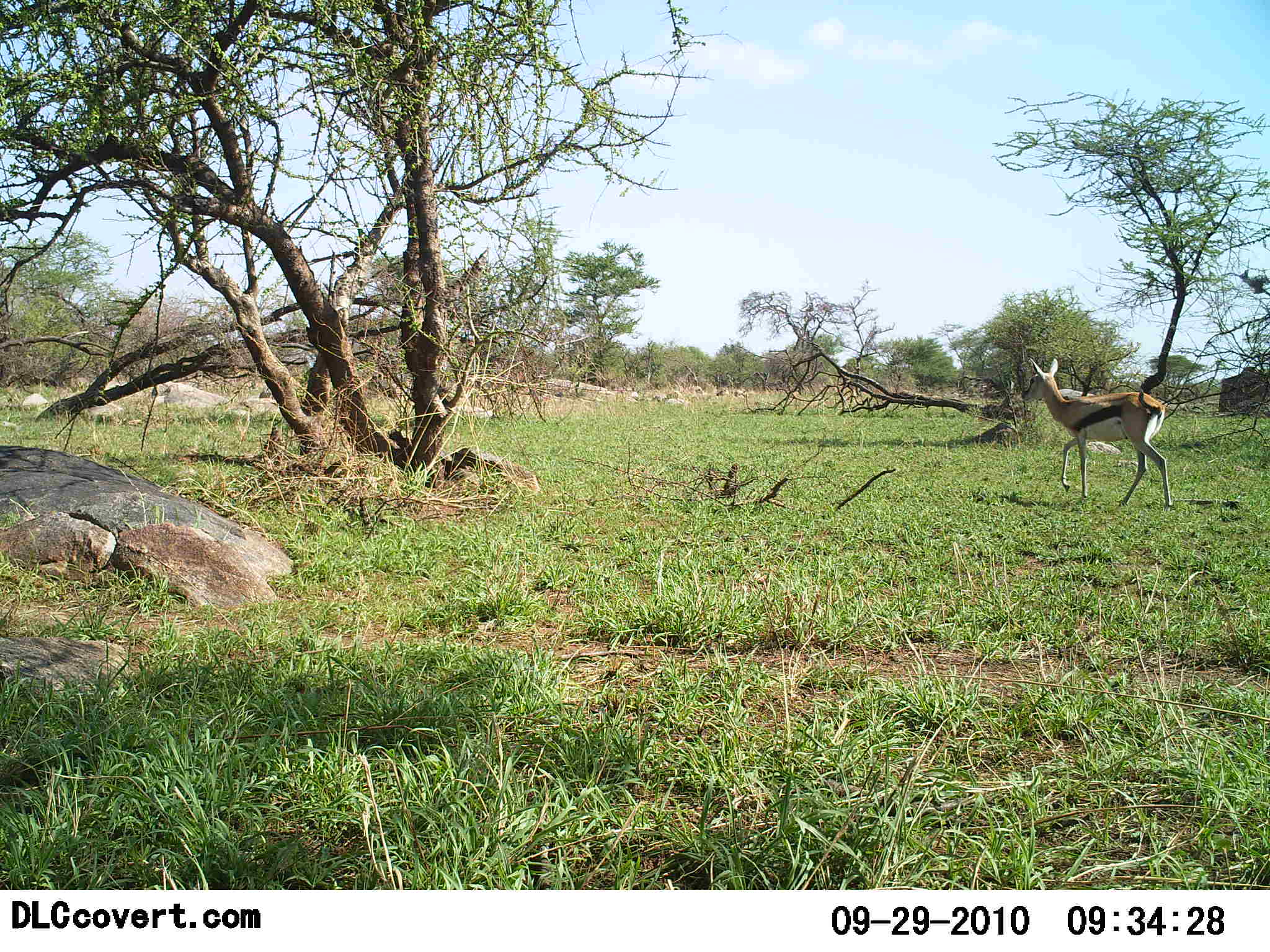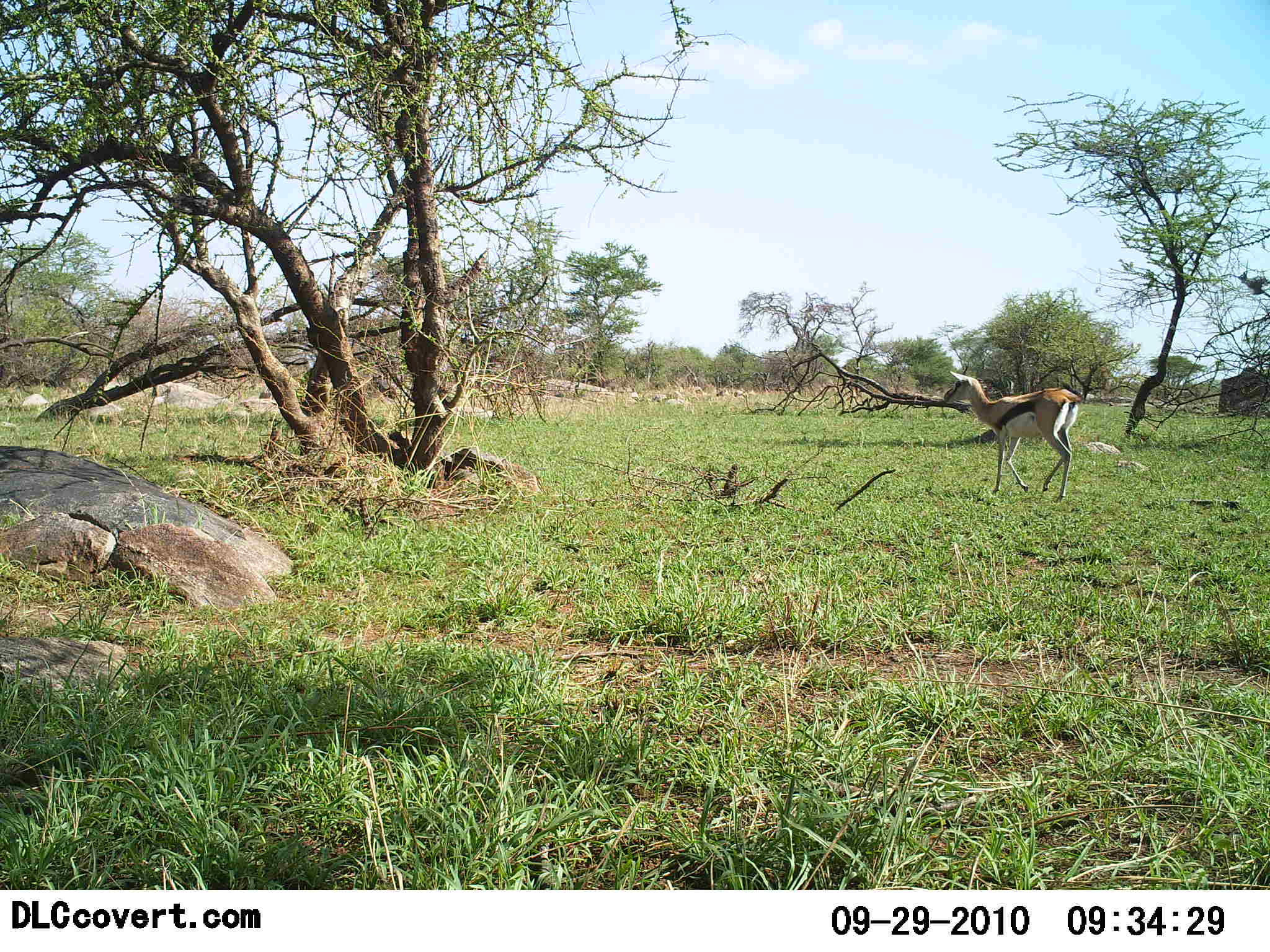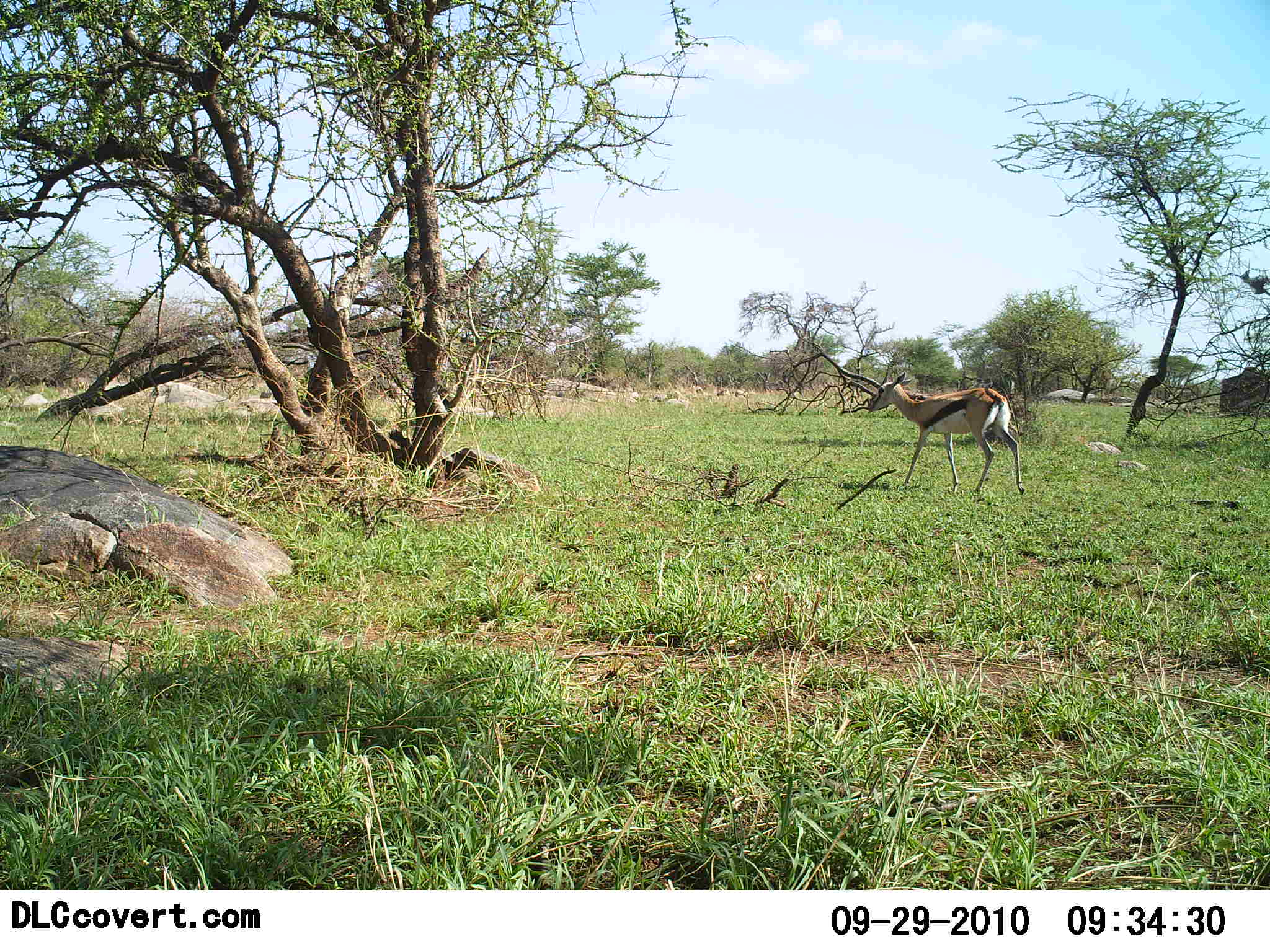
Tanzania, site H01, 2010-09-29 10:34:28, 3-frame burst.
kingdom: Animalia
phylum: Chordata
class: Mammalia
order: Artiodactyla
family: Bovidae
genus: Eudorcas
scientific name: Eudorcas thomsonii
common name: thomson's gazelle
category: gazellethomsons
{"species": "gazellethomsons (thomson's gazelle) (Eudorcas thomsonii)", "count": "1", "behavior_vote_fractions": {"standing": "0%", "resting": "0%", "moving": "100%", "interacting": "0%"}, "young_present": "0%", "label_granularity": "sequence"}